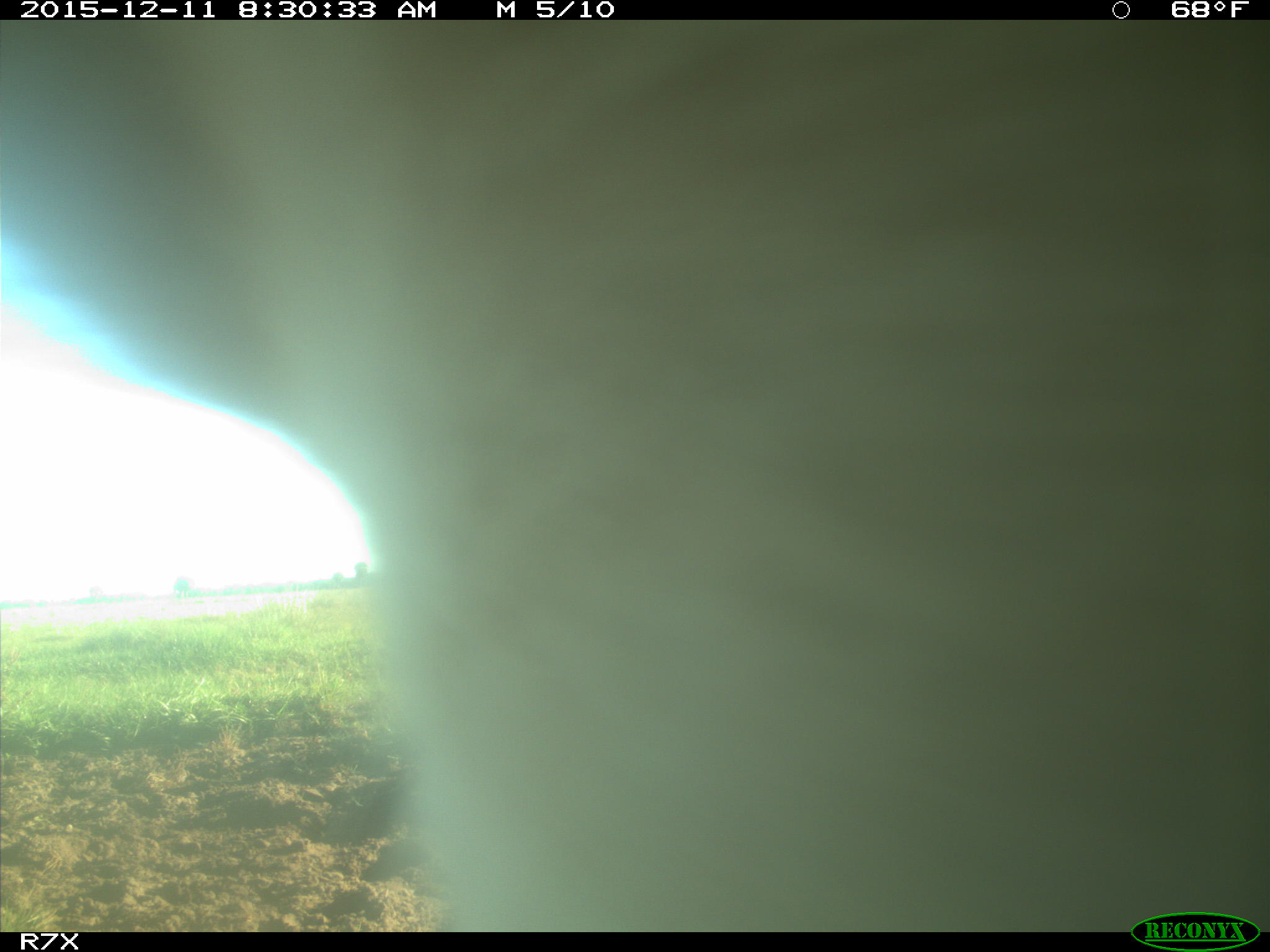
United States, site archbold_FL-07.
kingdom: Animalia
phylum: Chordata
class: Mammalia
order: Artiodactyla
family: Bovidae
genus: Bos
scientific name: Bos taurus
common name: domestic cow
Bos taurus (domestic cow).